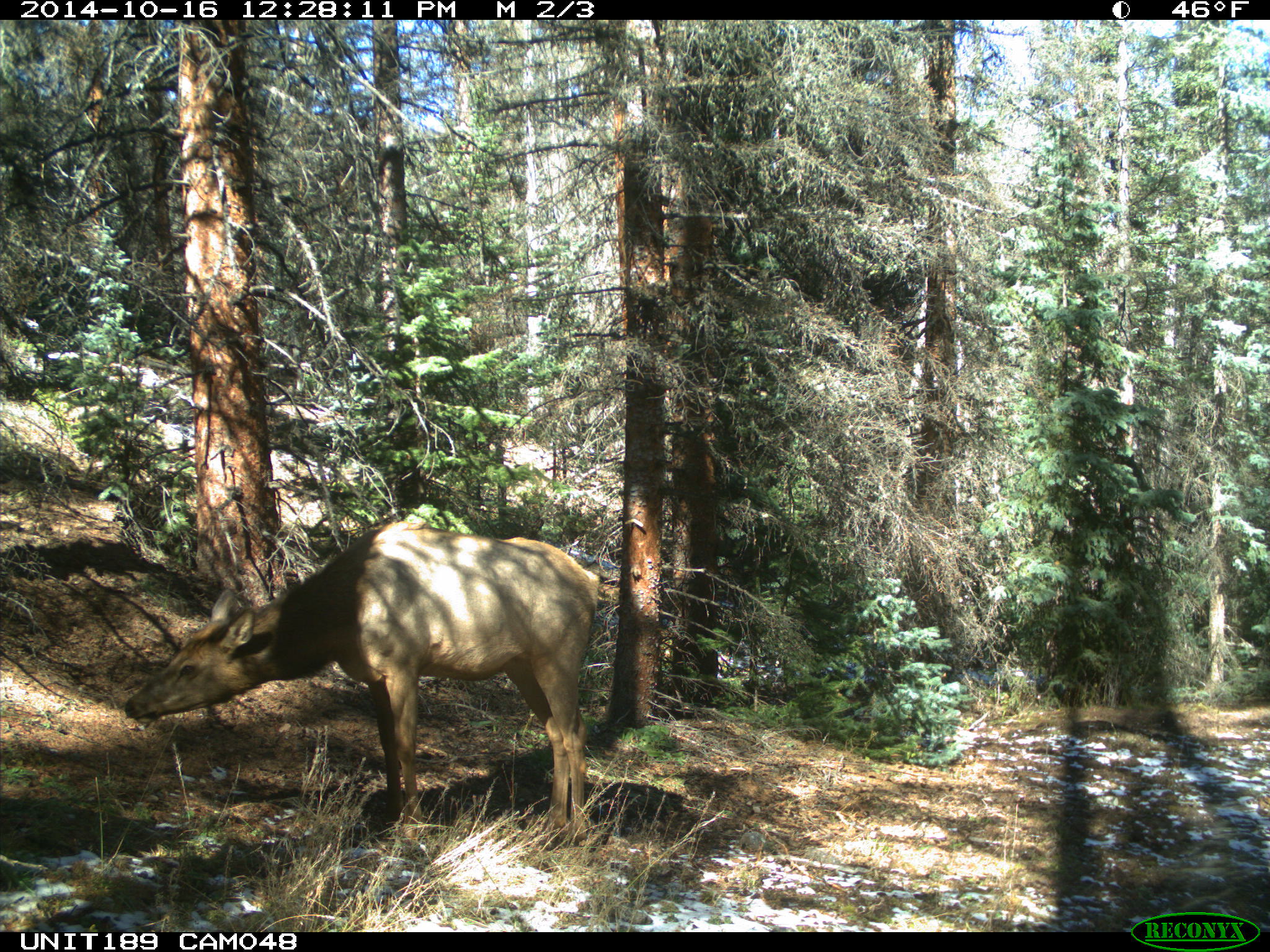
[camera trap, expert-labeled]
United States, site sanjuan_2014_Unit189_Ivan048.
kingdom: Animalia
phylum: Chordata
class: Mammalia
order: Artiodactyla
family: Cervidae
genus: Cervus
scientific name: Cervus elaphus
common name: red deer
Cervus elaphus (red deer).